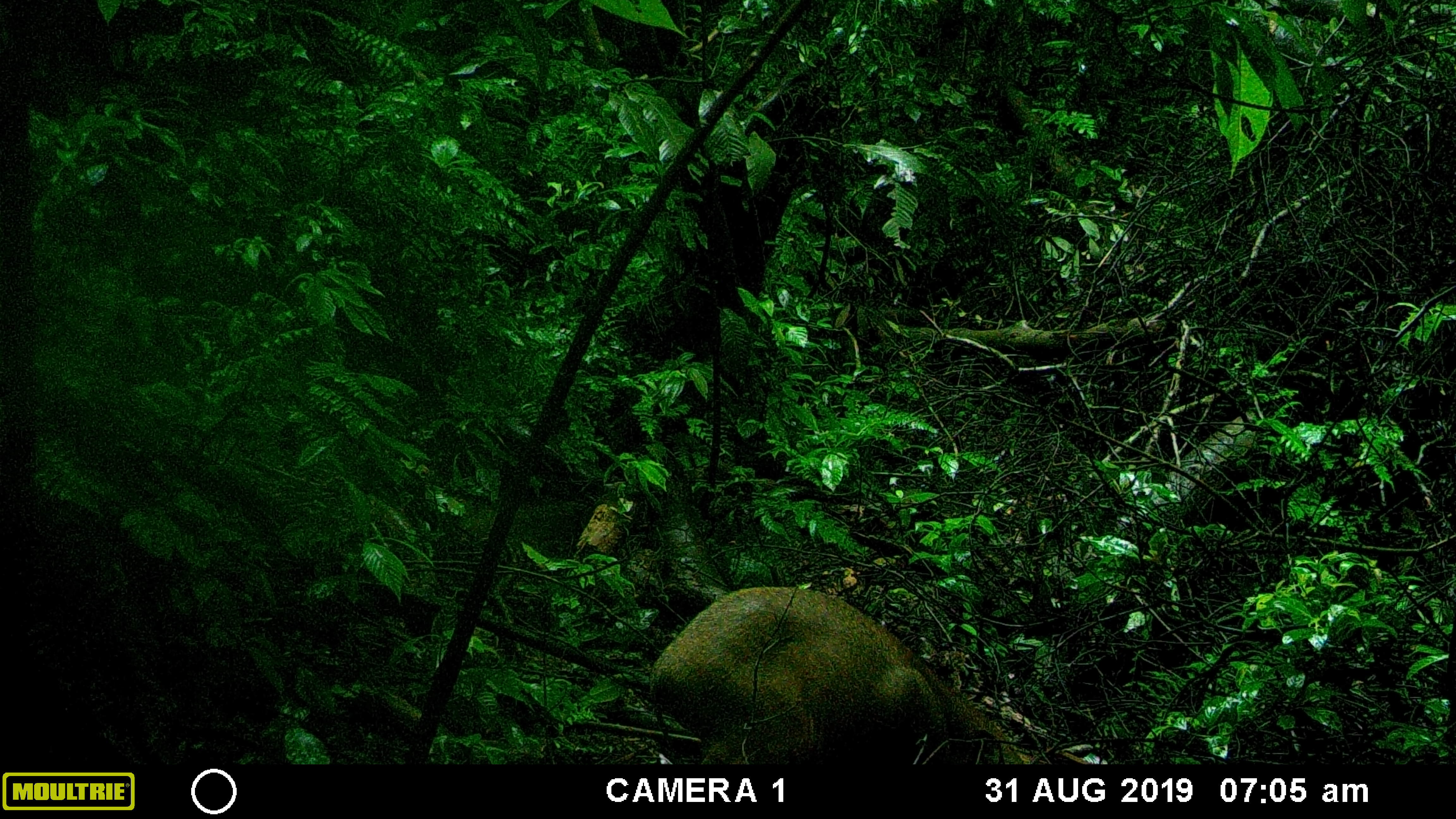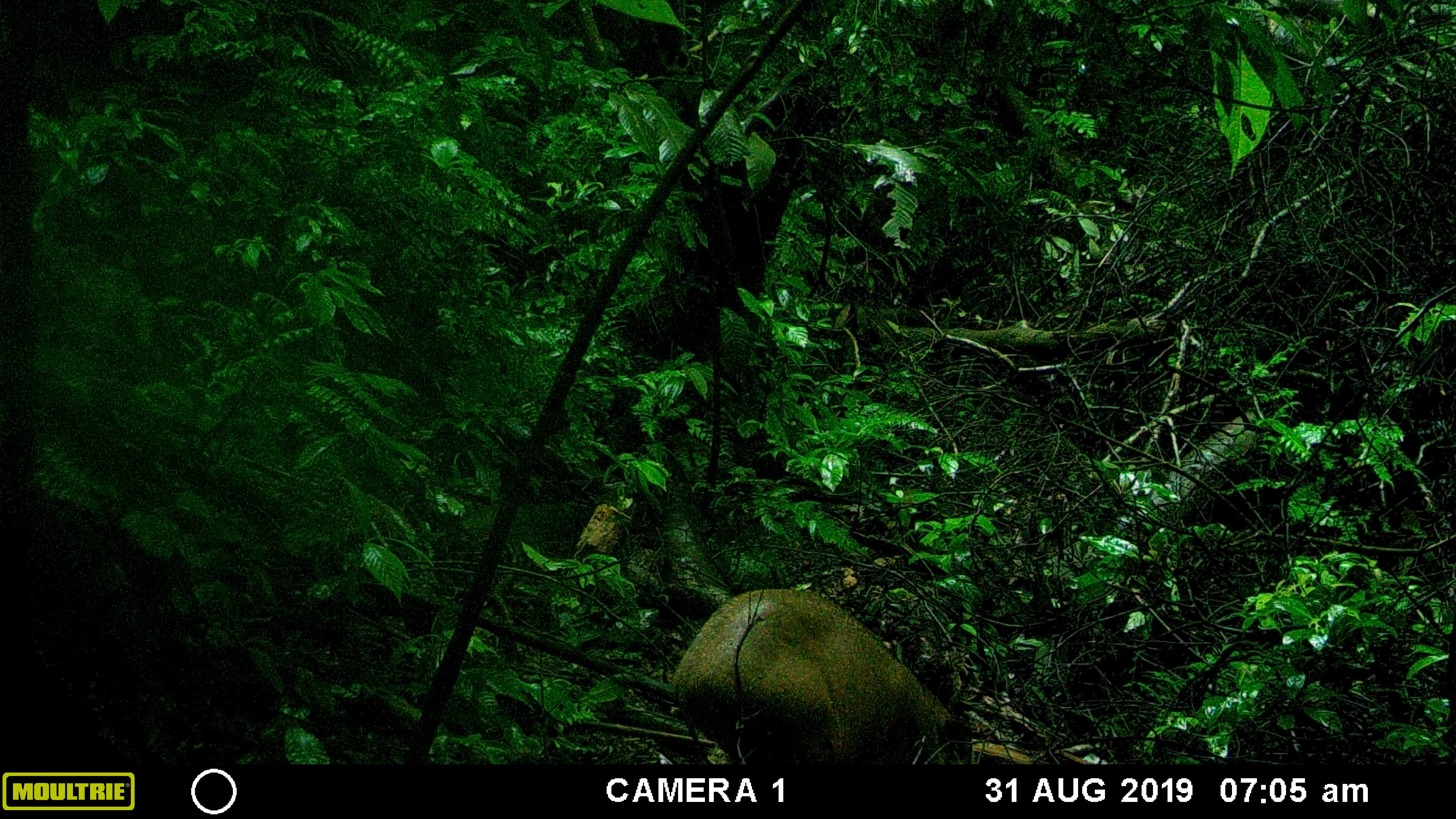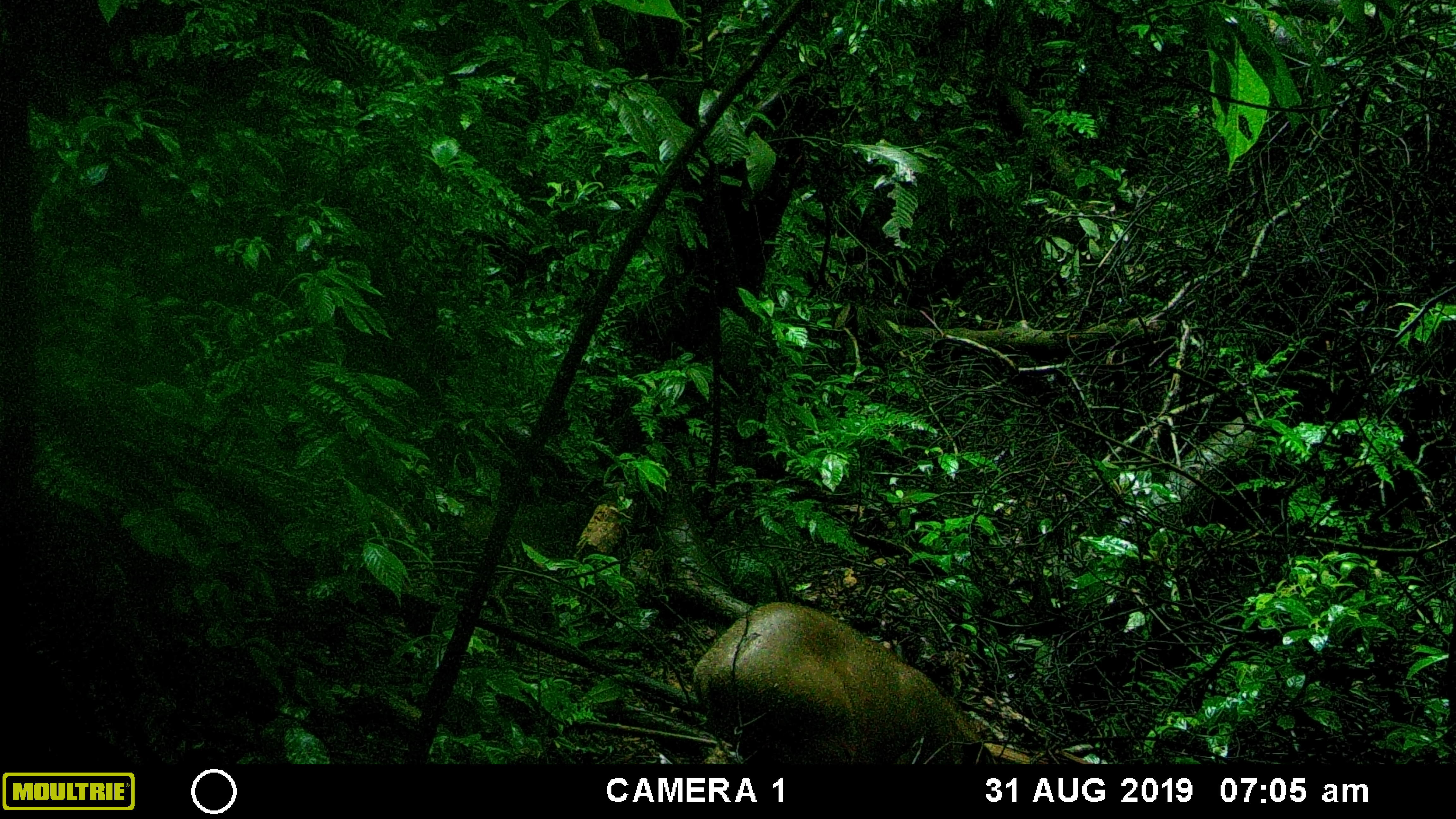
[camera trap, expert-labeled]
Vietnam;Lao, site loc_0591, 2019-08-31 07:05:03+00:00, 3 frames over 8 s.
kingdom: Animalia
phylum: Chordata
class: Mammalia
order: Artiodactyla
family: Suidae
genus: Sus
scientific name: Sus scrofa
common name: eurasian wild pig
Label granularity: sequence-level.